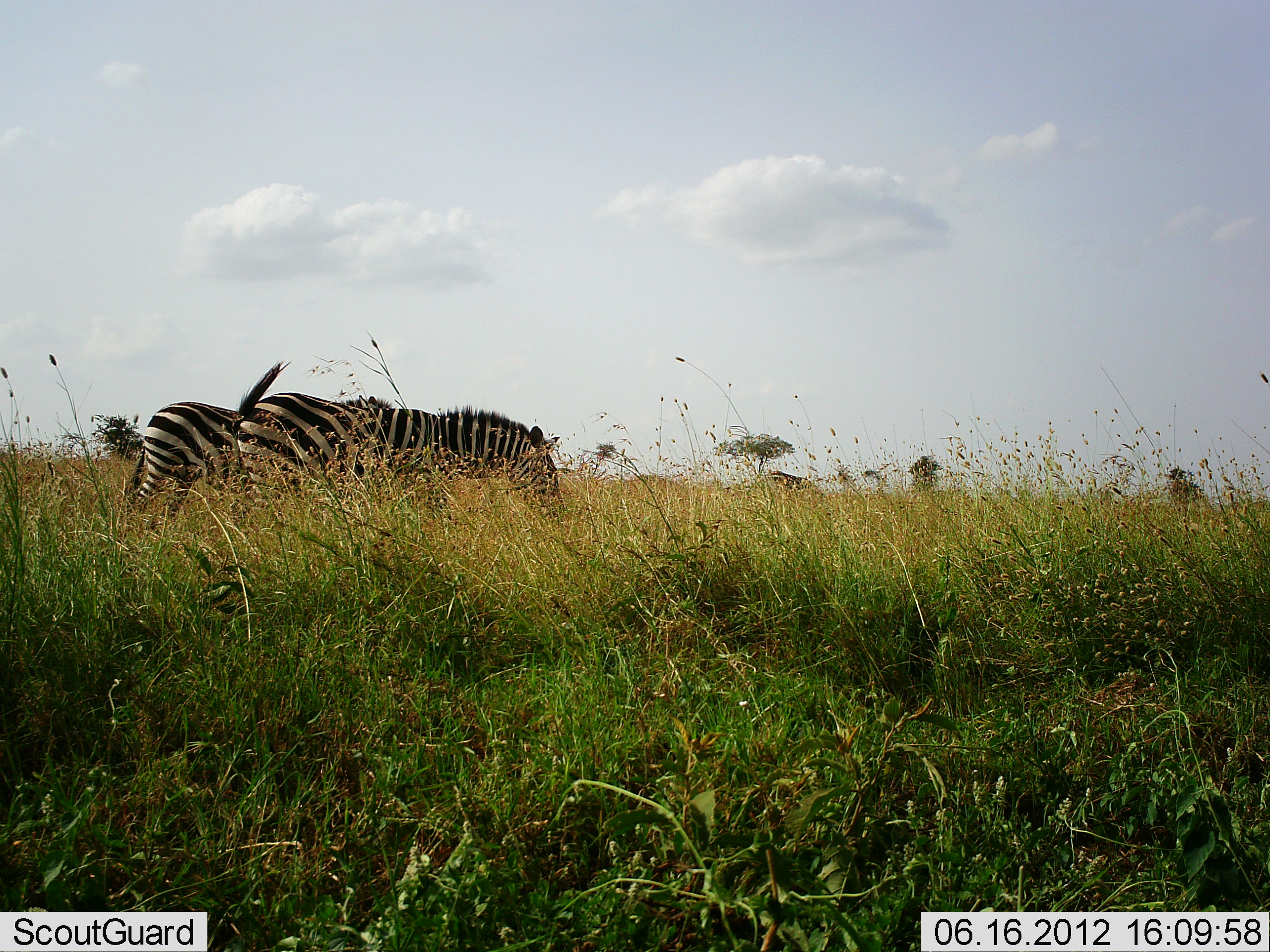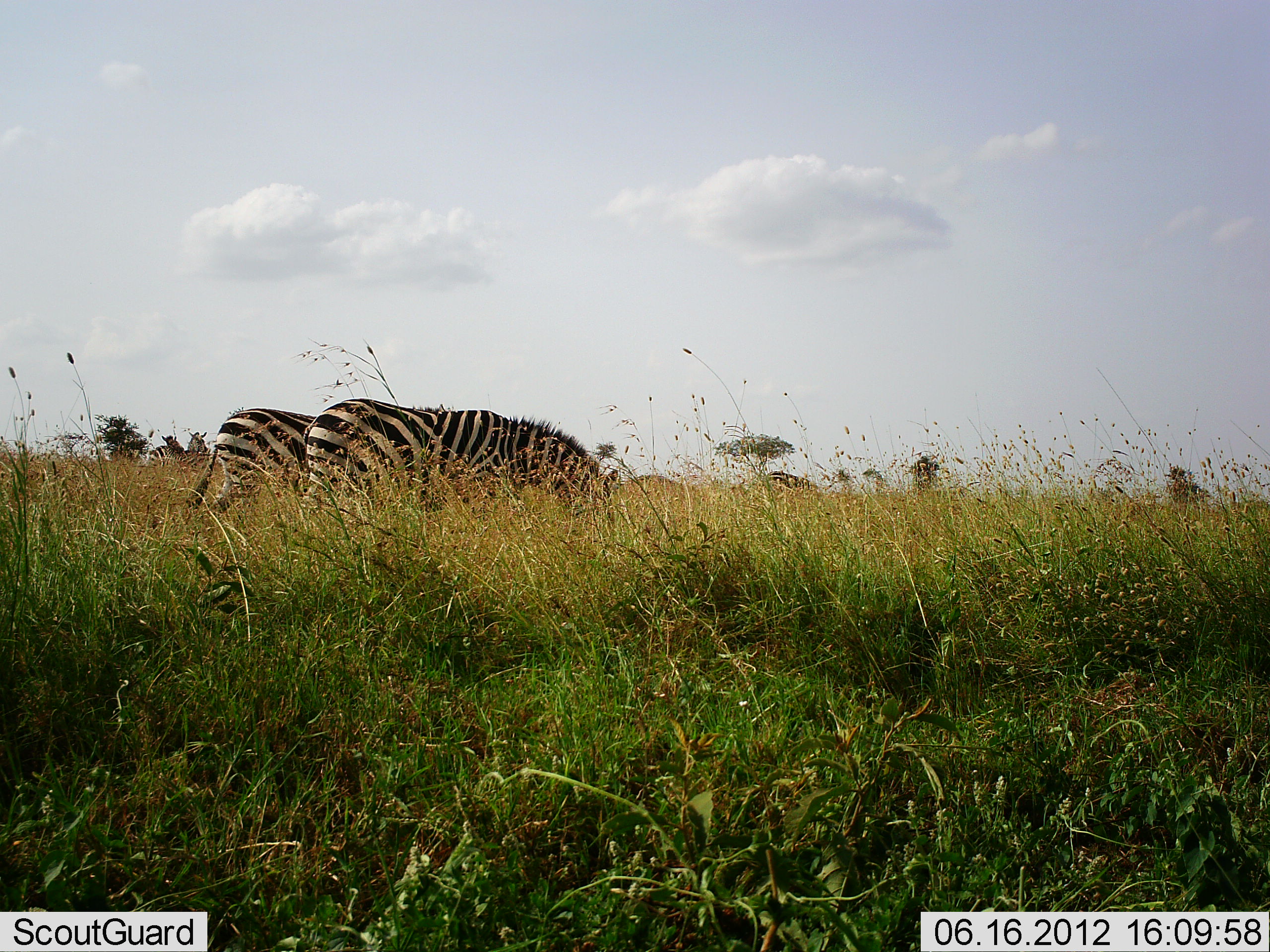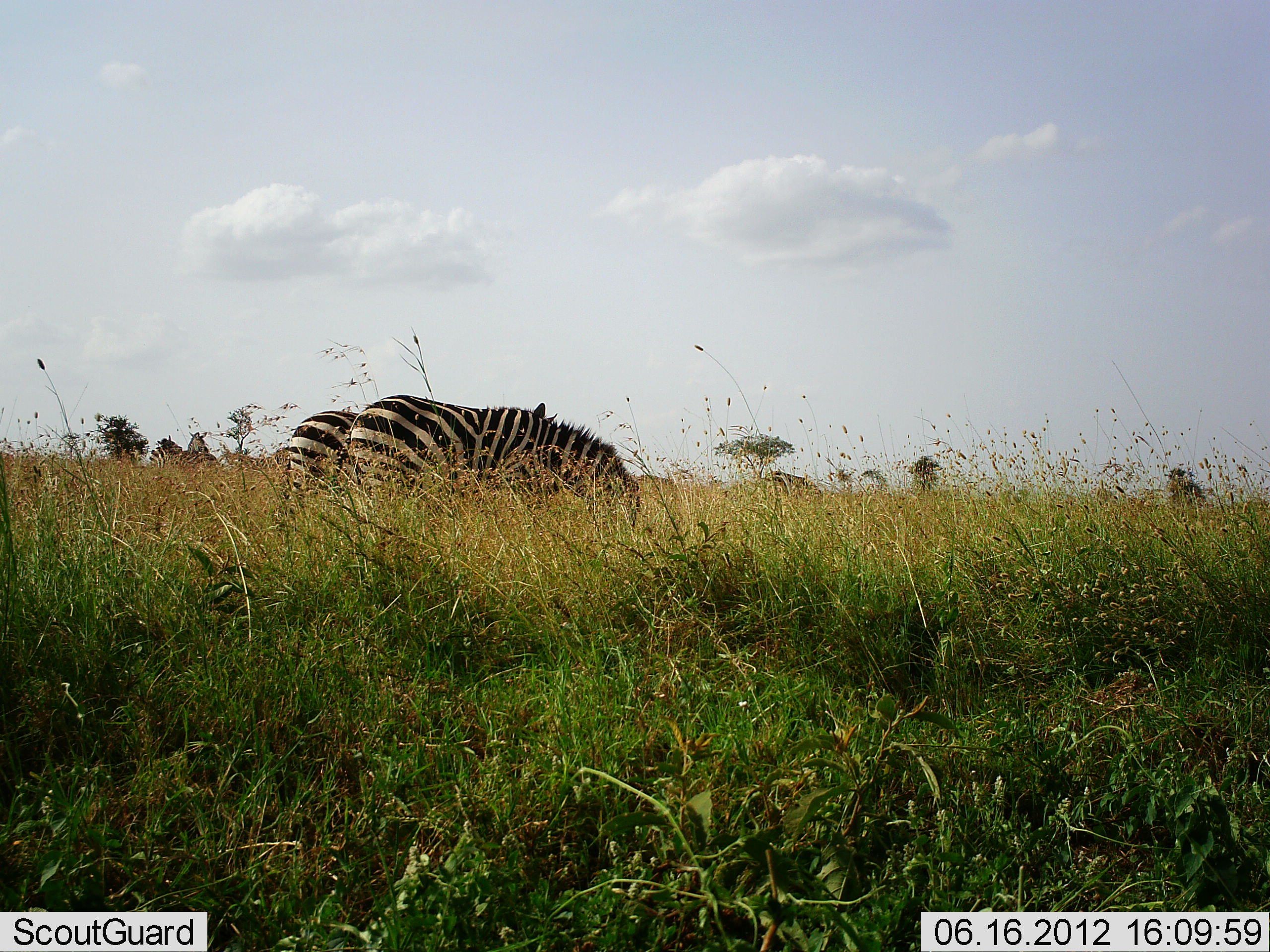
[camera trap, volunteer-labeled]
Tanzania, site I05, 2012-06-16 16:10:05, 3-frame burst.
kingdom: Animalia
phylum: Chordata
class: Mammalia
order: Perissodactyla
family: Equidae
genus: Equus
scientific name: Equus quagga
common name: plains zebra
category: zebra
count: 2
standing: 10%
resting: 0%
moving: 70%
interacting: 0%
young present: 0%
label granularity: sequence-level